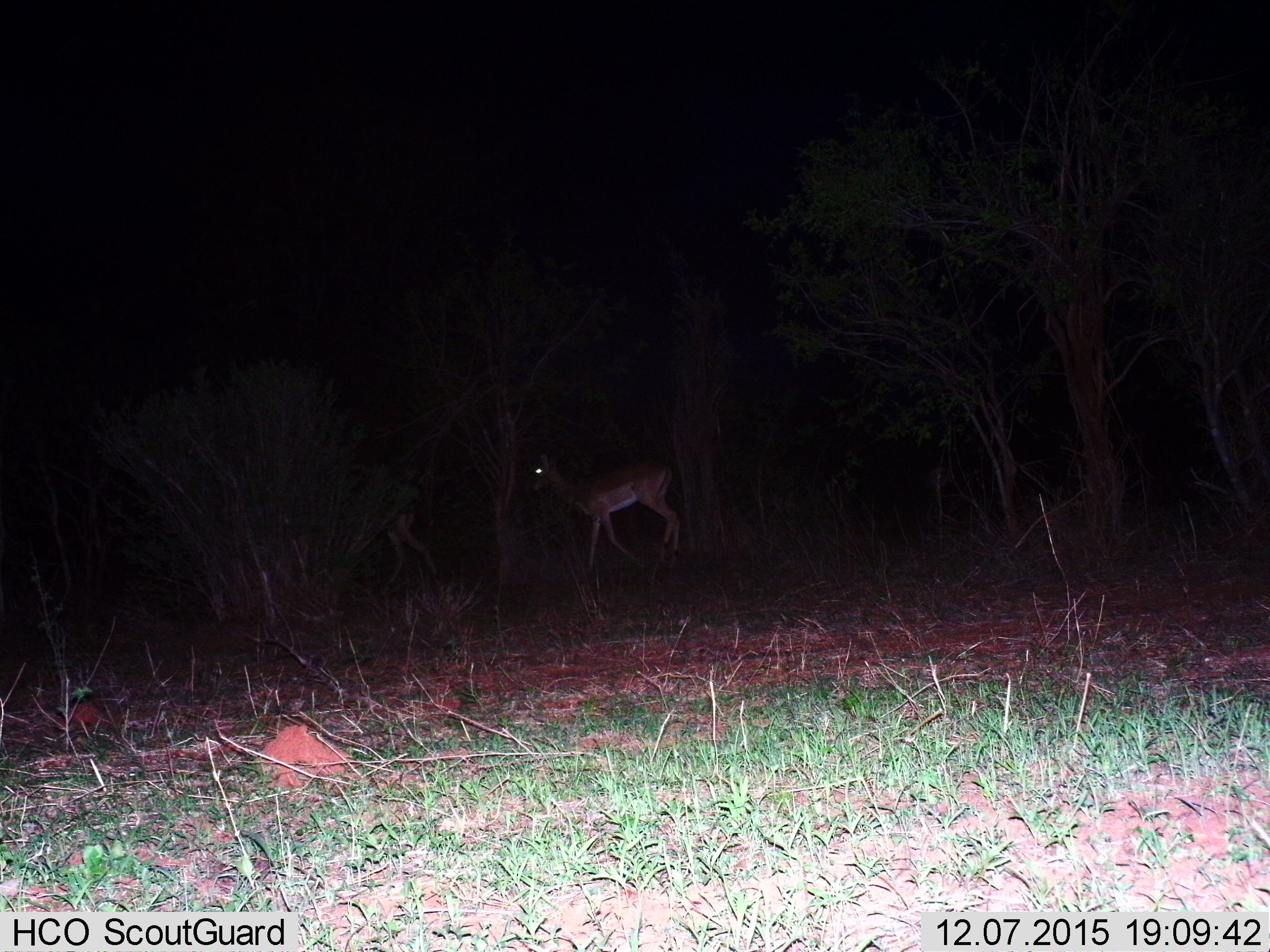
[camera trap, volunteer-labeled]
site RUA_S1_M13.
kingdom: Animalia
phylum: Chordata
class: Mammalia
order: Artiodactyla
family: Bovidae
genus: Aepyceros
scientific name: Aepyceros melampus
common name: impala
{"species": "impala (Aepyceros melampus)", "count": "1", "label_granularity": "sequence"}